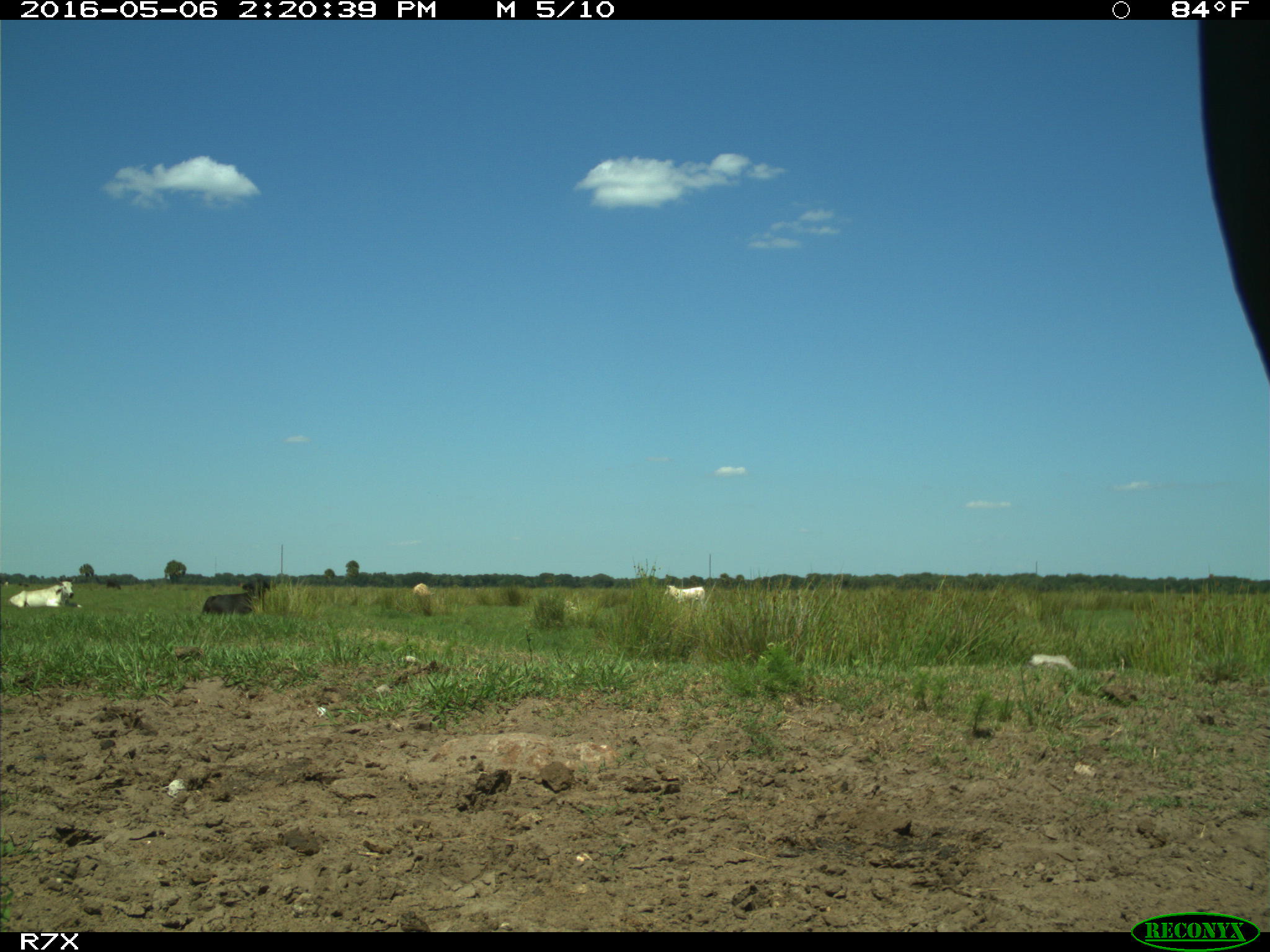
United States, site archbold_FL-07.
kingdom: Animalia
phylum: Chordata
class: Mammalia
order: Artiodactyla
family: Bovidae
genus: Bos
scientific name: Bos taurus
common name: domestic cow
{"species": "Bos taurus (domestic cow)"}